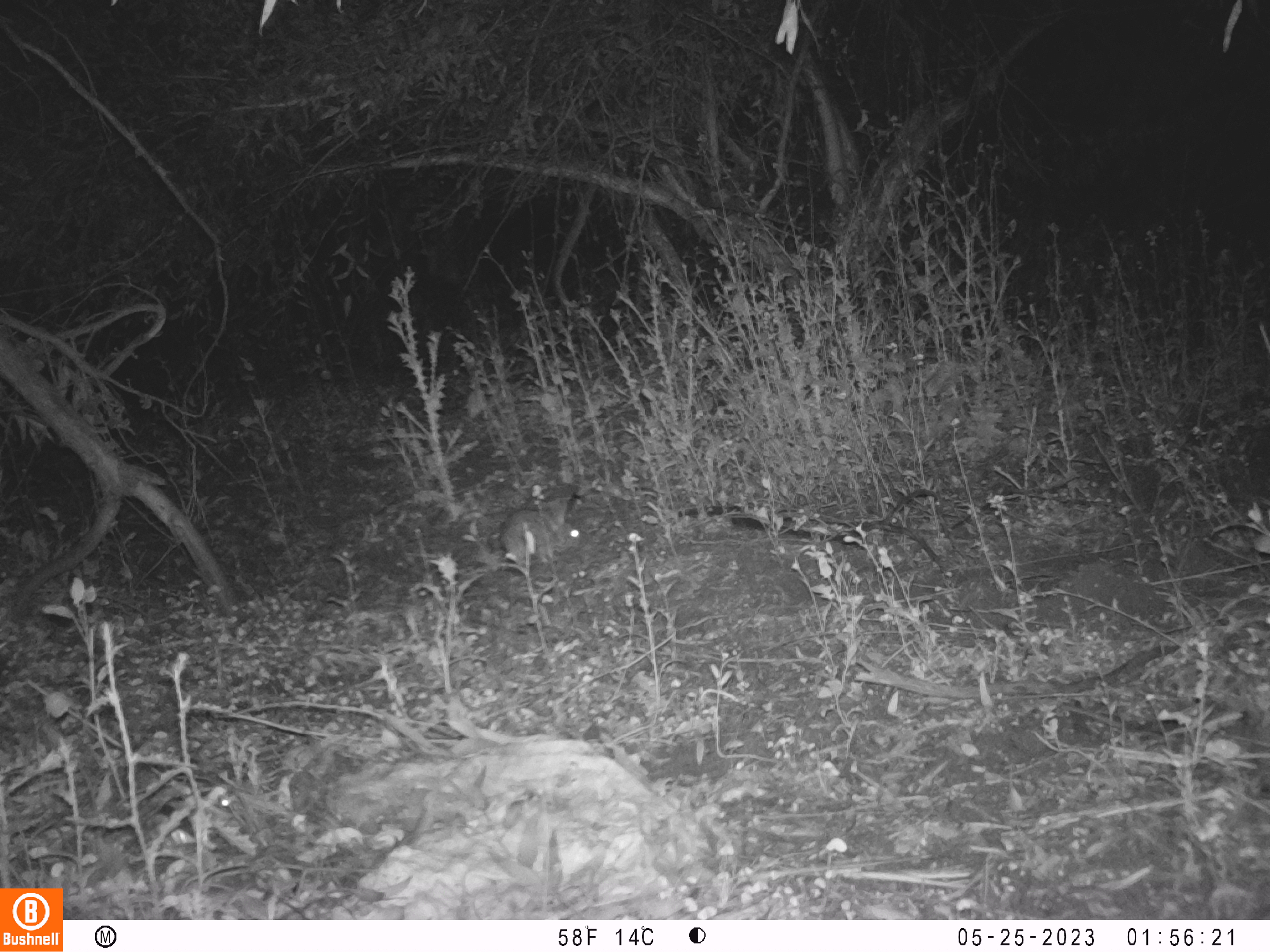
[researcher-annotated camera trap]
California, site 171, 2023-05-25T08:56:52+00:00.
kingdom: Animalia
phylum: Chordata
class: Mammalia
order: Lagomorpha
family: Leporidae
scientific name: Leporidae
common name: rabbit